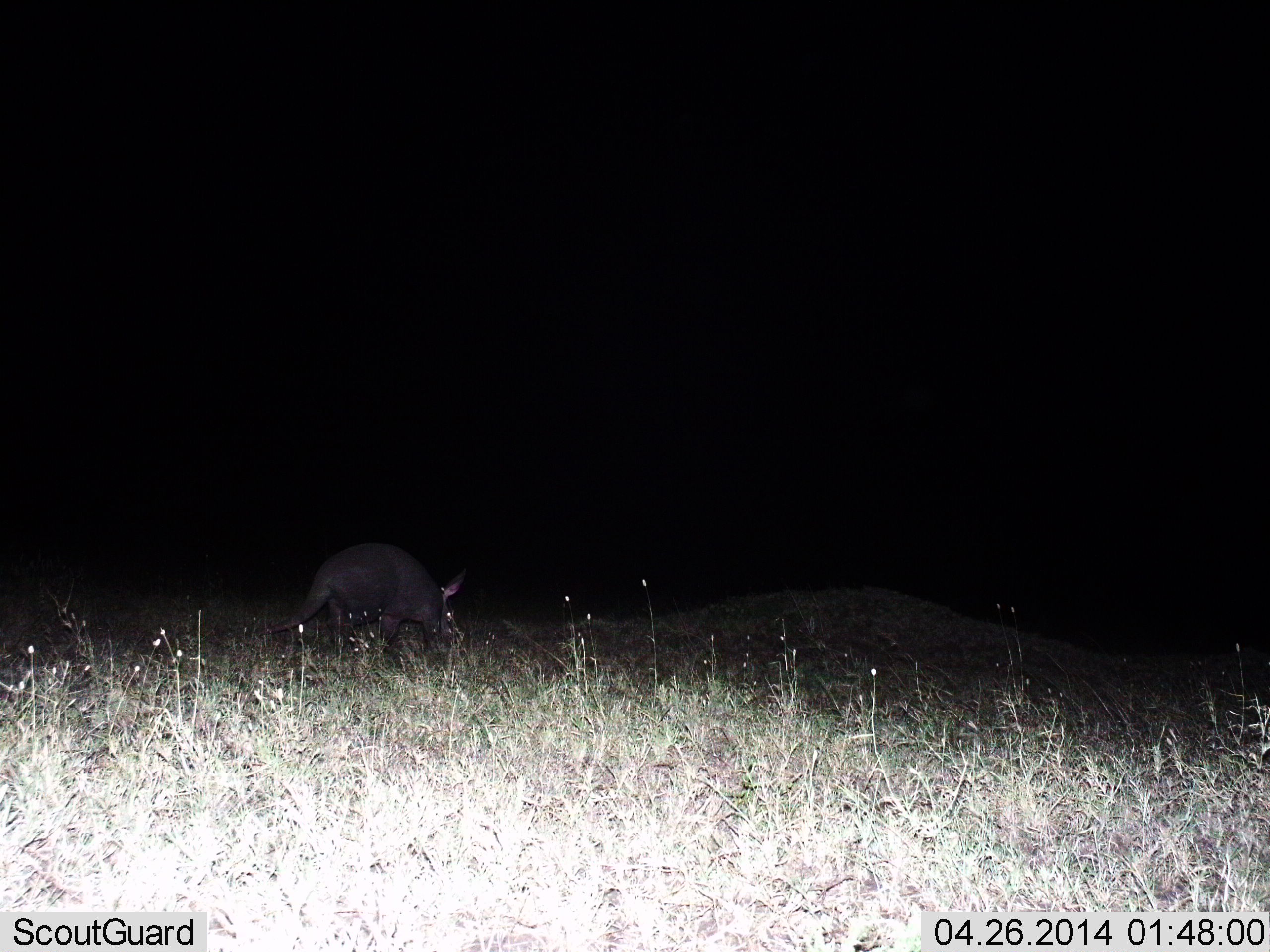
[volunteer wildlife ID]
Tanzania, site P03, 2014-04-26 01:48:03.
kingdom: Animalia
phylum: Chordata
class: Mammalia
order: Tubulidentata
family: Orycteropodidae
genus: Orycteropus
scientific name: Orycteropus afer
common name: aardvark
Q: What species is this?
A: Aardvark (Orycteropus afer).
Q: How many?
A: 1.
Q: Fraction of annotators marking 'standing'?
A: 21%.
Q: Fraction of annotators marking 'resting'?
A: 0%.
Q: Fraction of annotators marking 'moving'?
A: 71%.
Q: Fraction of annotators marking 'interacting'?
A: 0%.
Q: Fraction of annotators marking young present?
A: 0%.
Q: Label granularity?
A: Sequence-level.